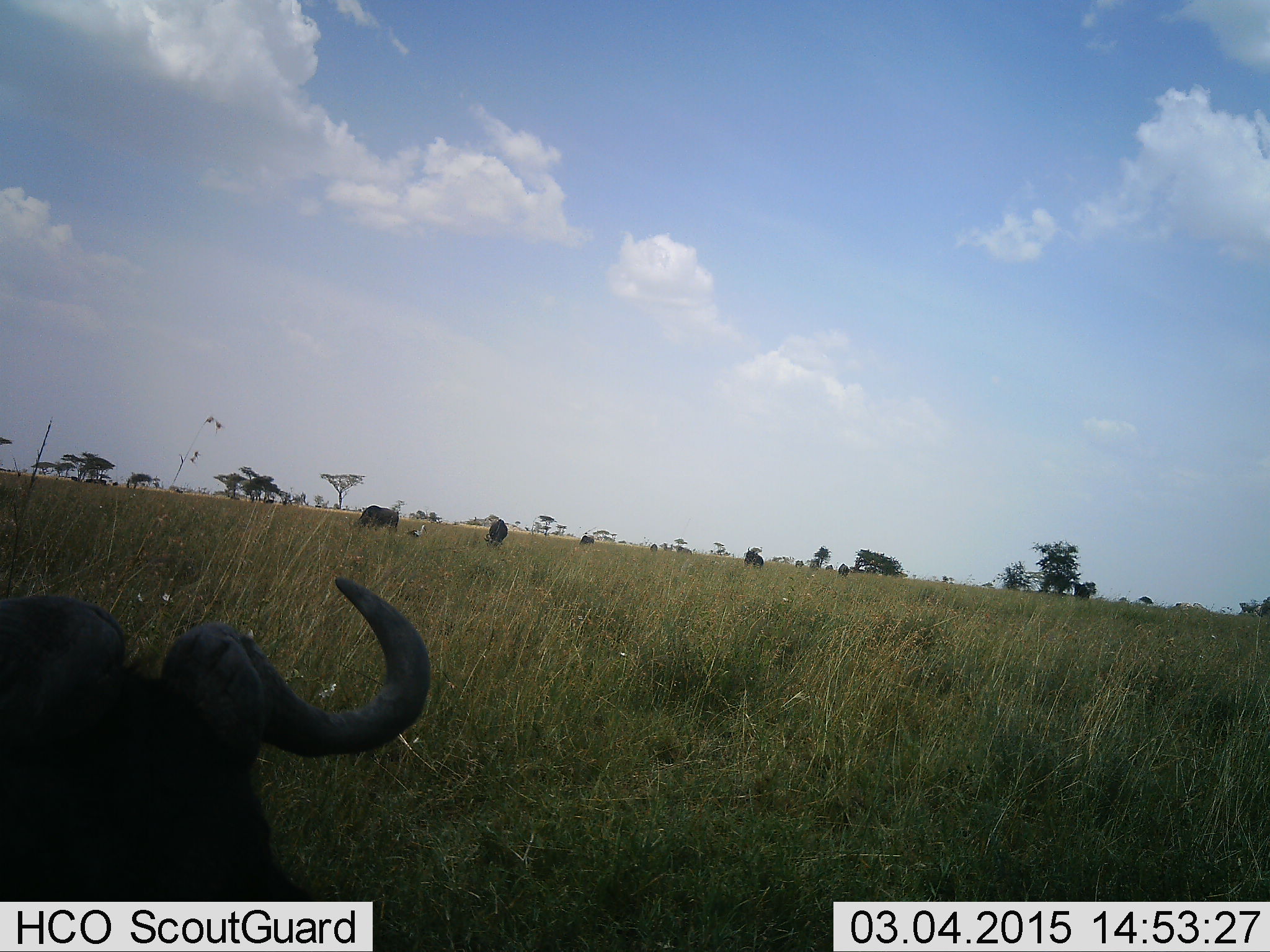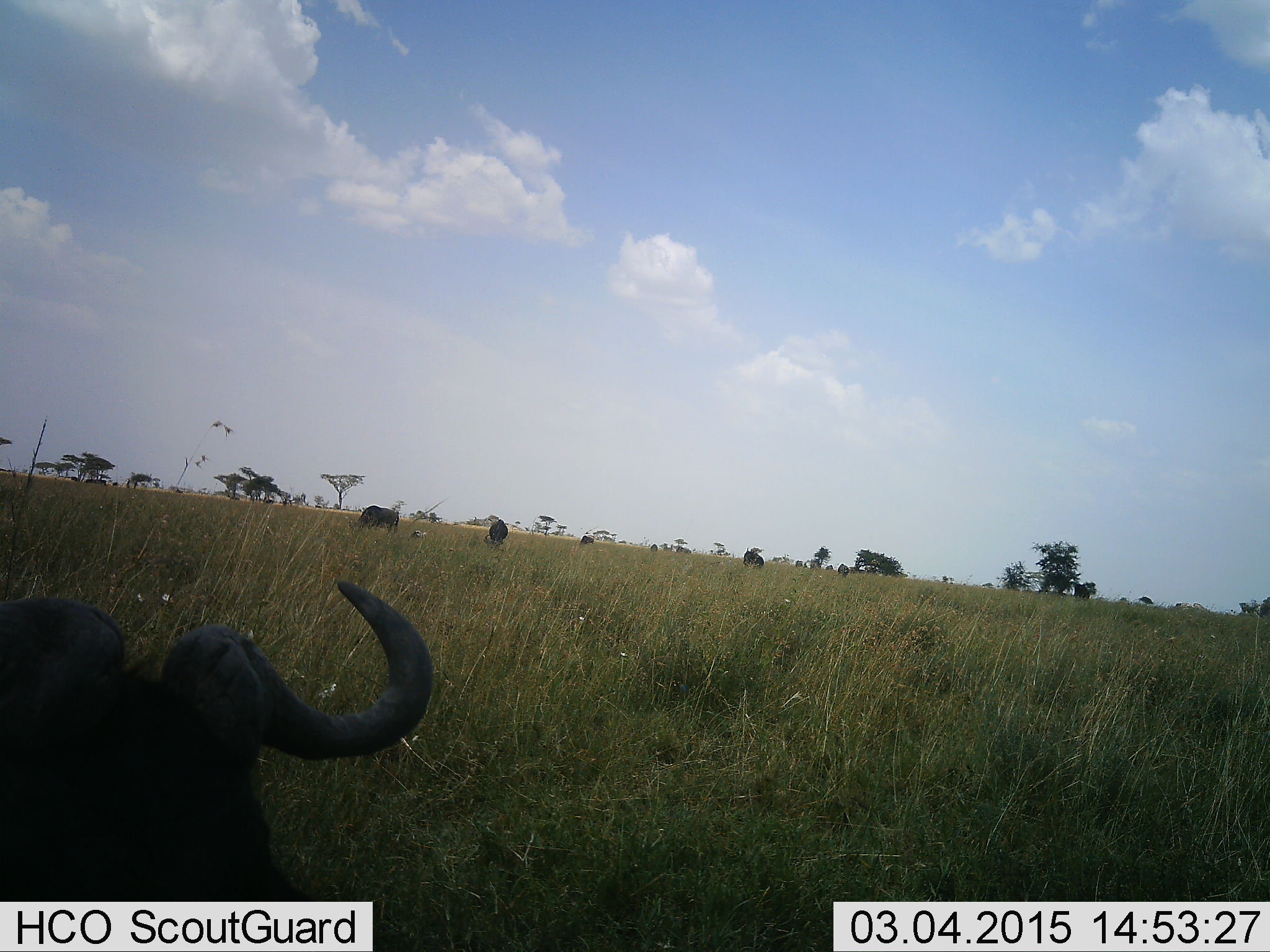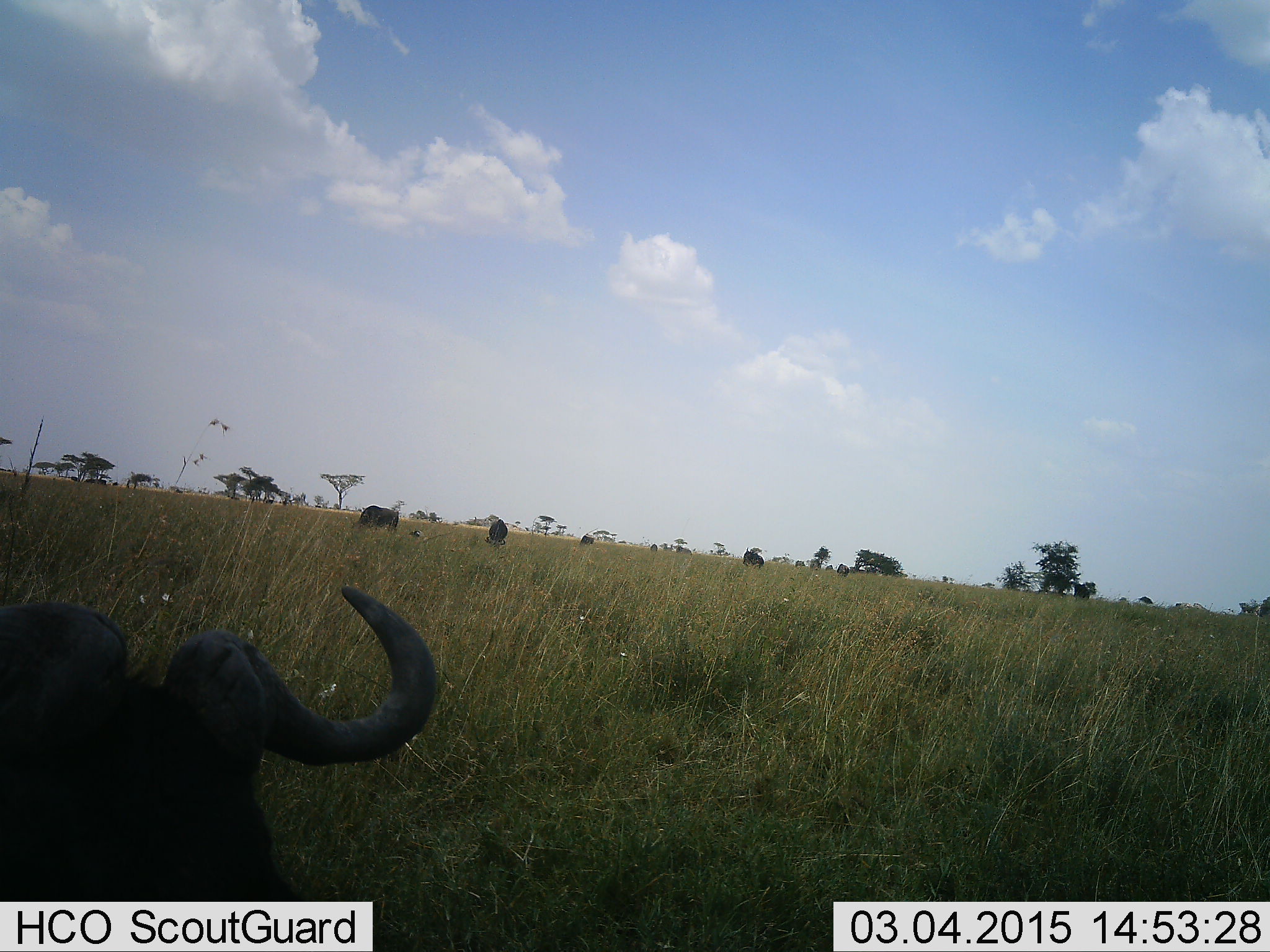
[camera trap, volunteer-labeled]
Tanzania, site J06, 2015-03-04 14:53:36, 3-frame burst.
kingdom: Animalia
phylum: Chordata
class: Mammalia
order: Artiodactyla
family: Bovidae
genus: Connochaetes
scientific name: Connochaetes taurinus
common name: blue wildebeest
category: wildebeest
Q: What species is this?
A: Wildebeest (blue wildebeest) (Connochaetes taurinus).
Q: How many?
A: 4.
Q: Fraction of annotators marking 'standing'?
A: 55%.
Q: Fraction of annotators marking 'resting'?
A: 55%.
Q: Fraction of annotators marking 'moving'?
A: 0%.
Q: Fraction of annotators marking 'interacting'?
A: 0%.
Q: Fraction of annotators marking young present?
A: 0%.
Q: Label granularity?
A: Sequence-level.